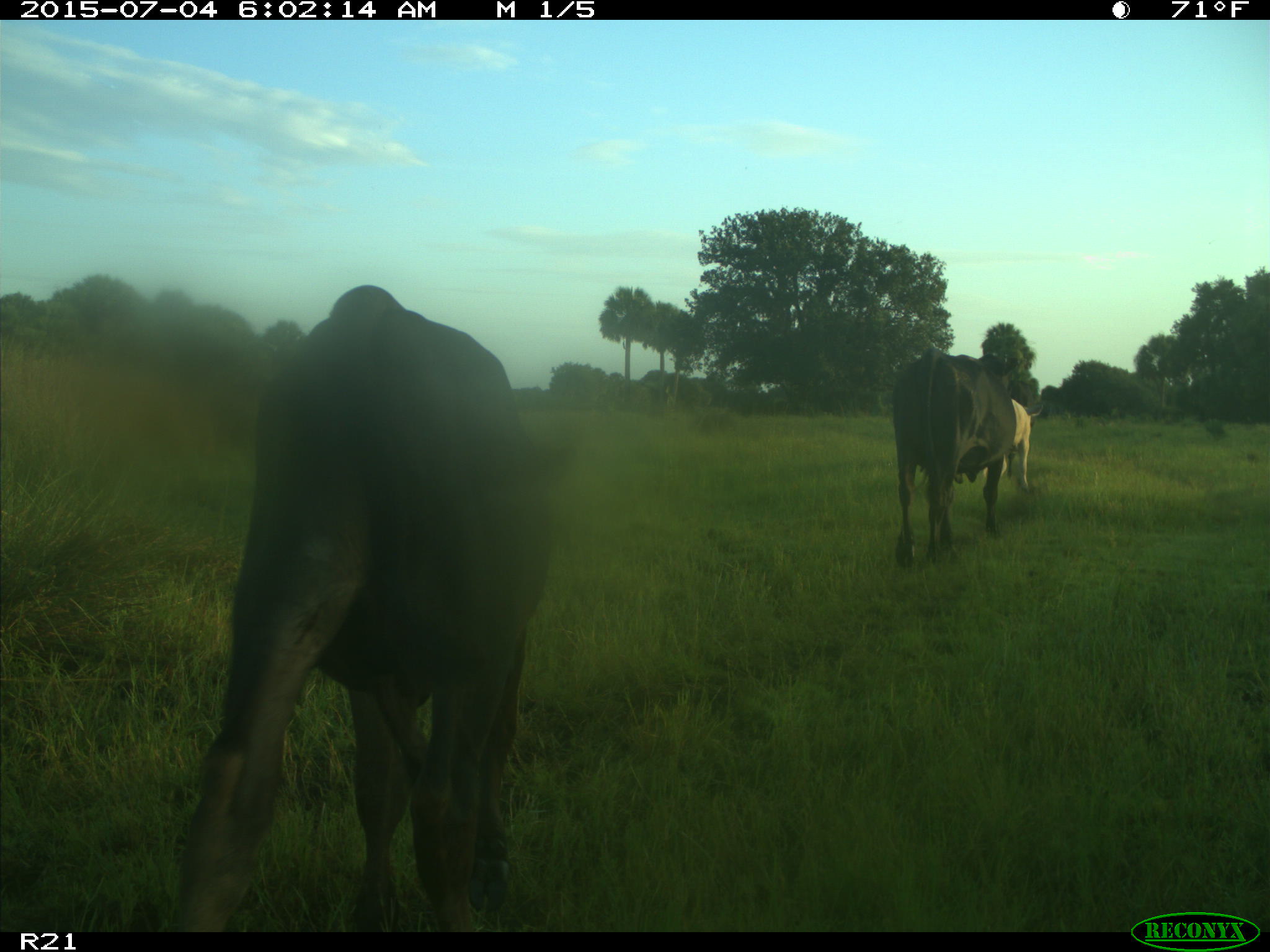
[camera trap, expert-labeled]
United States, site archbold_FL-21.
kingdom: Animalia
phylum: Chordata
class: Mammalia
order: Artiodactyla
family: Bovidae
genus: Bos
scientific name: Bos taurus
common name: domestic cow